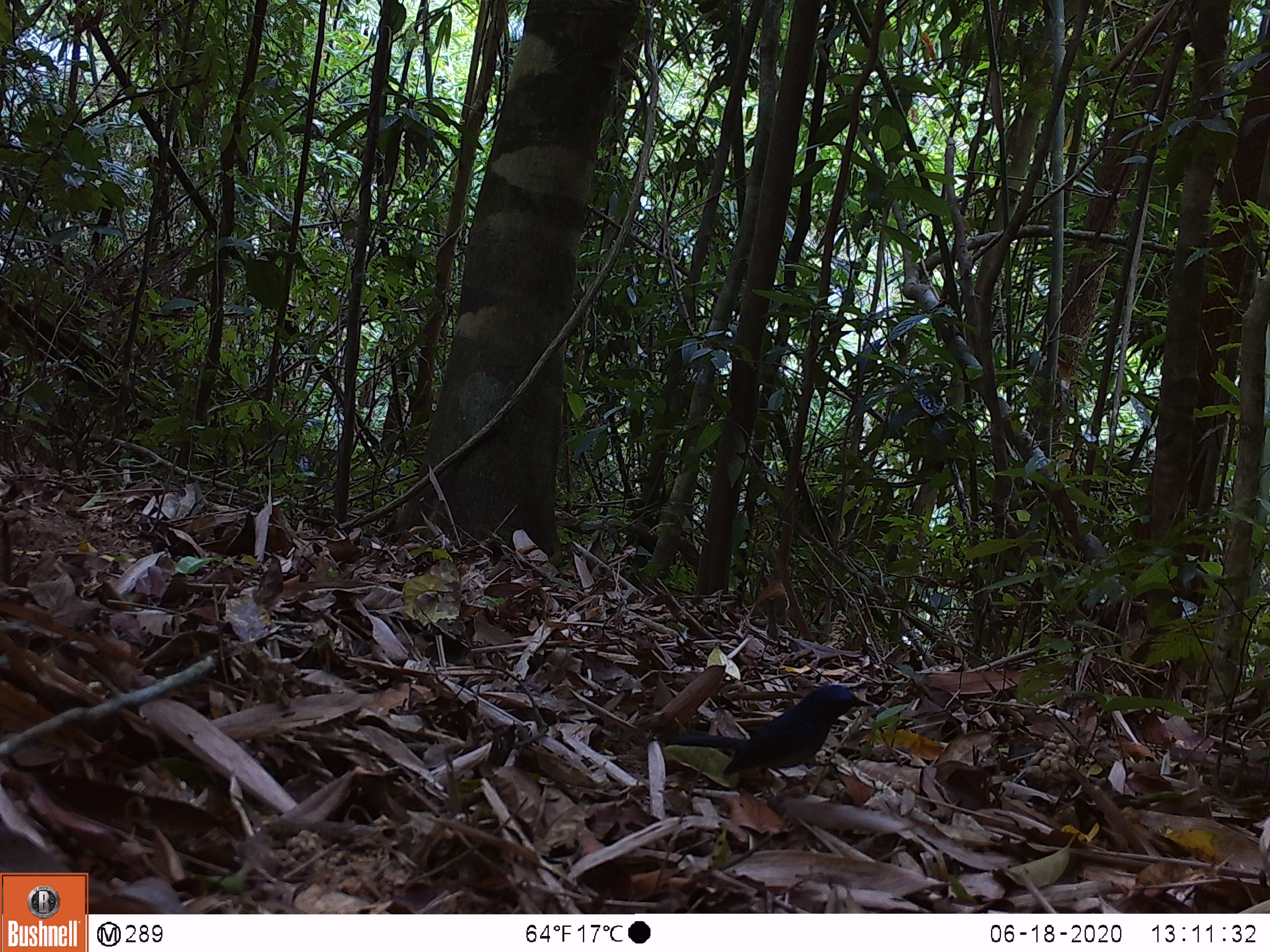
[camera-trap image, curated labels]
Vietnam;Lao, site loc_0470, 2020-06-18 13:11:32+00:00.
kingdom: Animalia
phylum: Chordata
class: Aves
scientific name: Aves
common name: bird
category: unidentified bird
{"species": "unidentified bird (bird) (Aves)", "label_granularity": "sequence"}